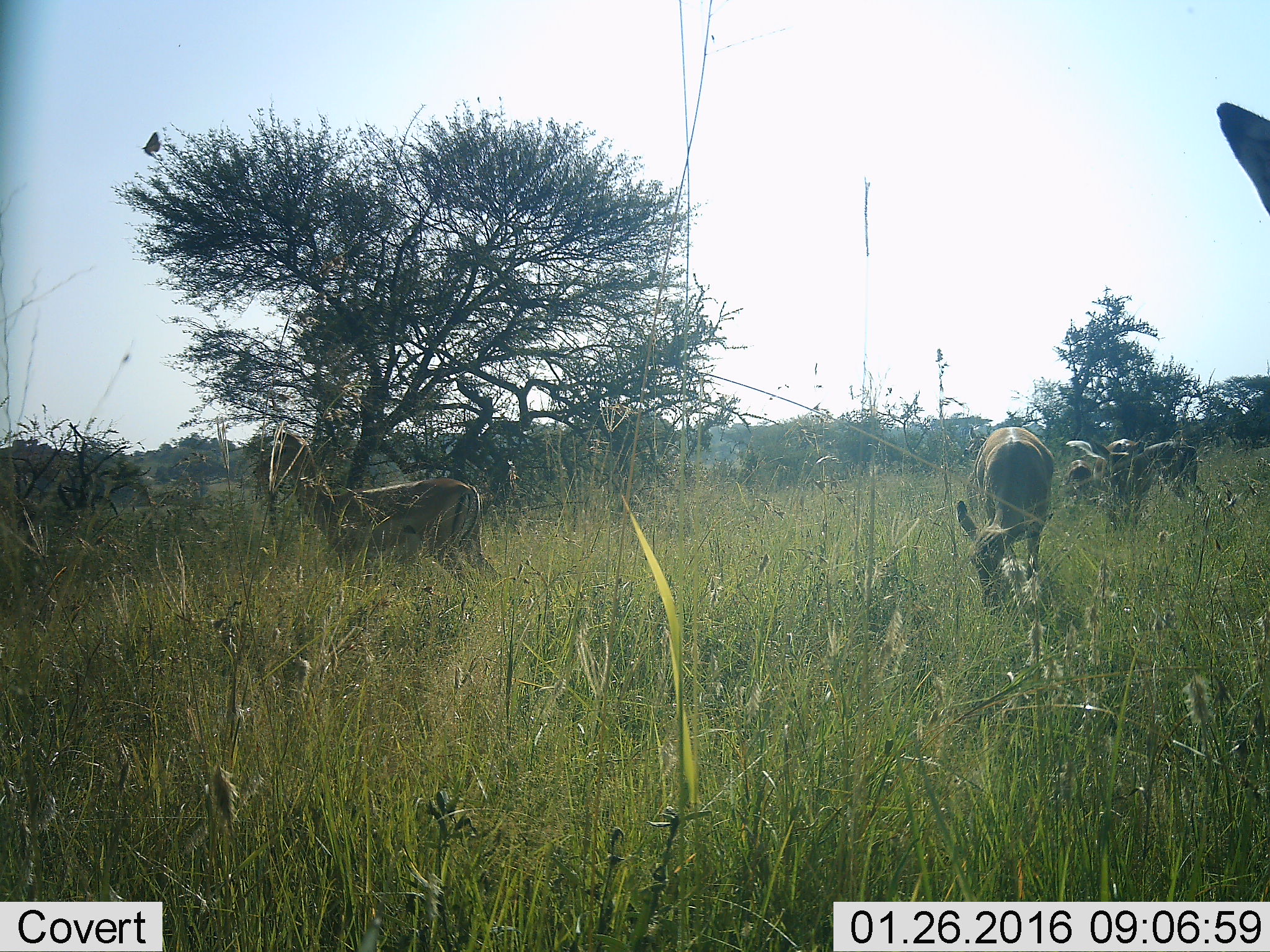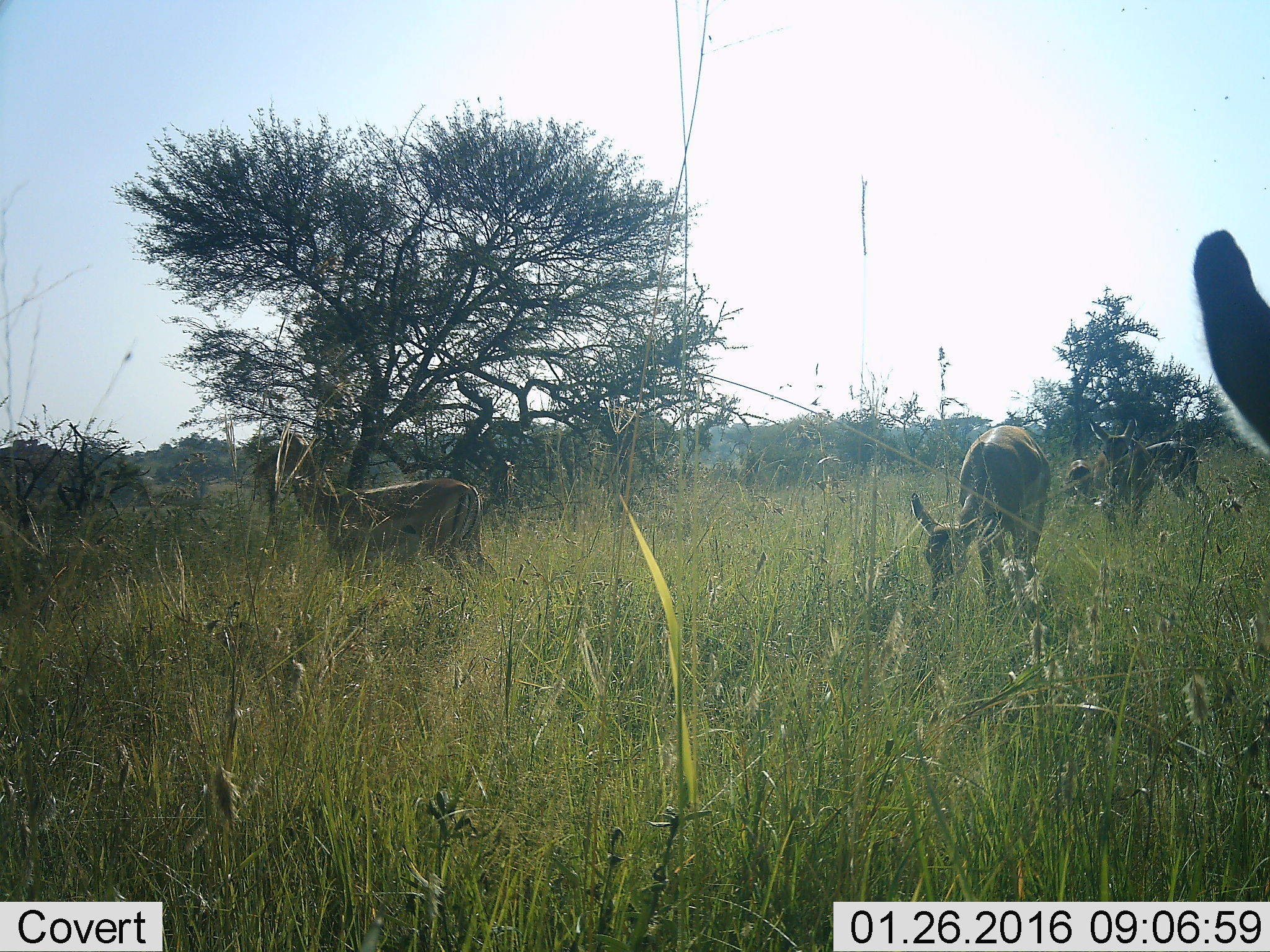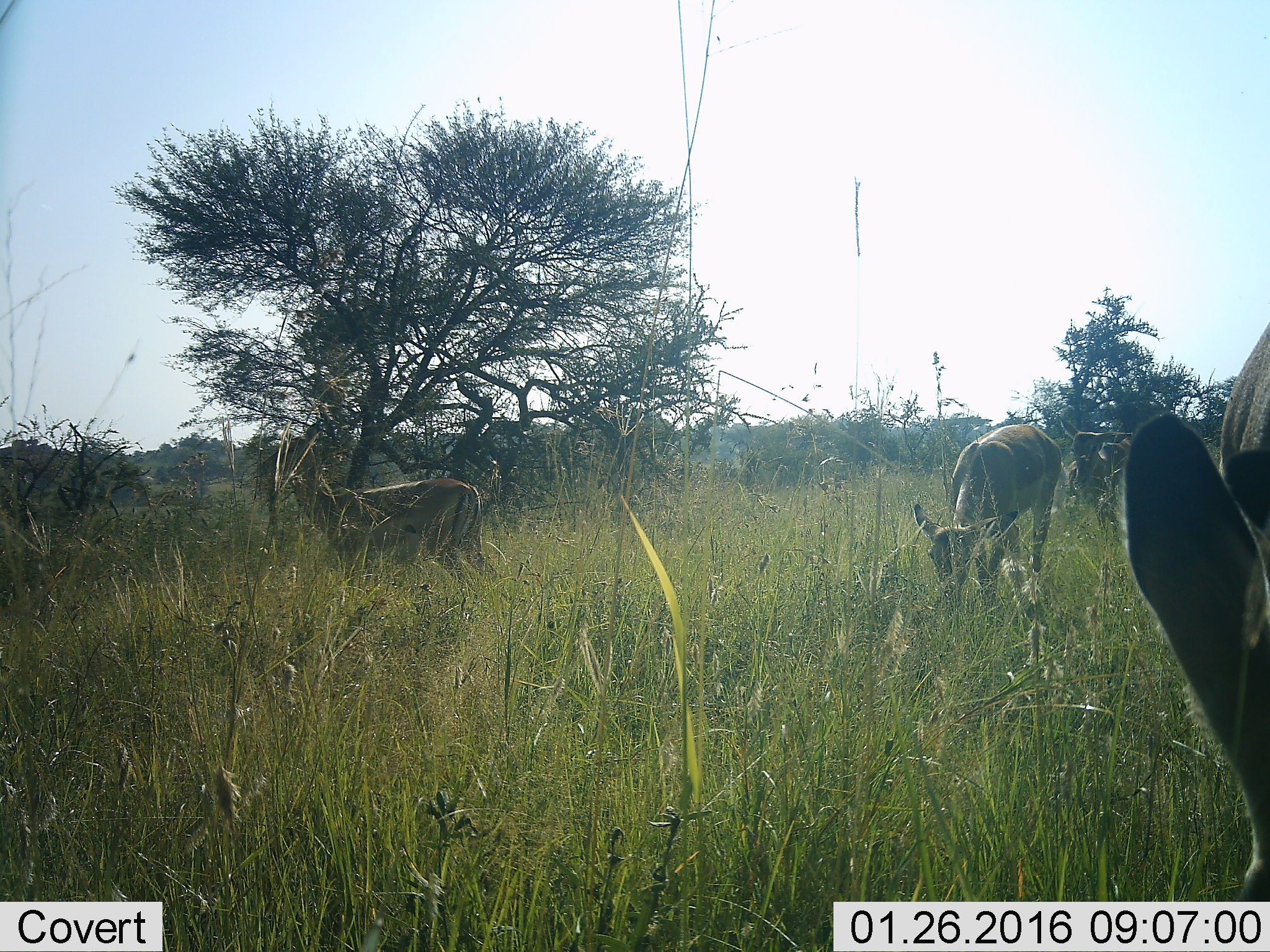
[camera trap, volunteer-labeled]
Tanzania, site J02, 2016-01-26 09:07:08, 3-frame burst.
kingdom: Animalia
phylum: Chordata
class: Mammalia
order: Artiodactyla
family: Bovidae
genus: Aepyceros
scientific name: Aepyceros melampus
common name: impala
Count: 6.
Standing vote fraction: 75%.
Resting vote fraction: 25%.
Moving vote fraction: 75%.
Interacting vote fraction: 25%.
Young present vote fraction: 0%.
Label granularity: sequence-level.